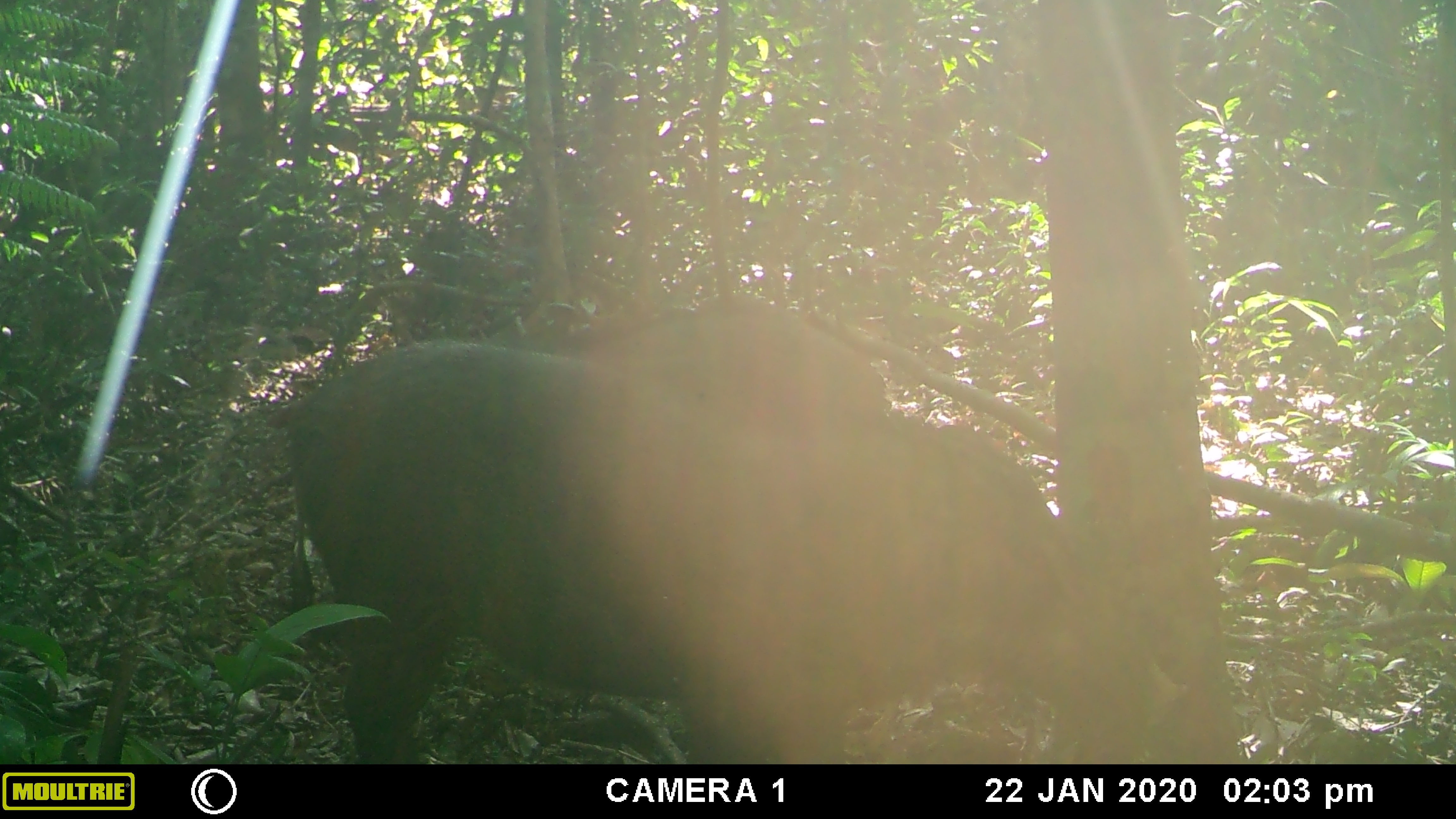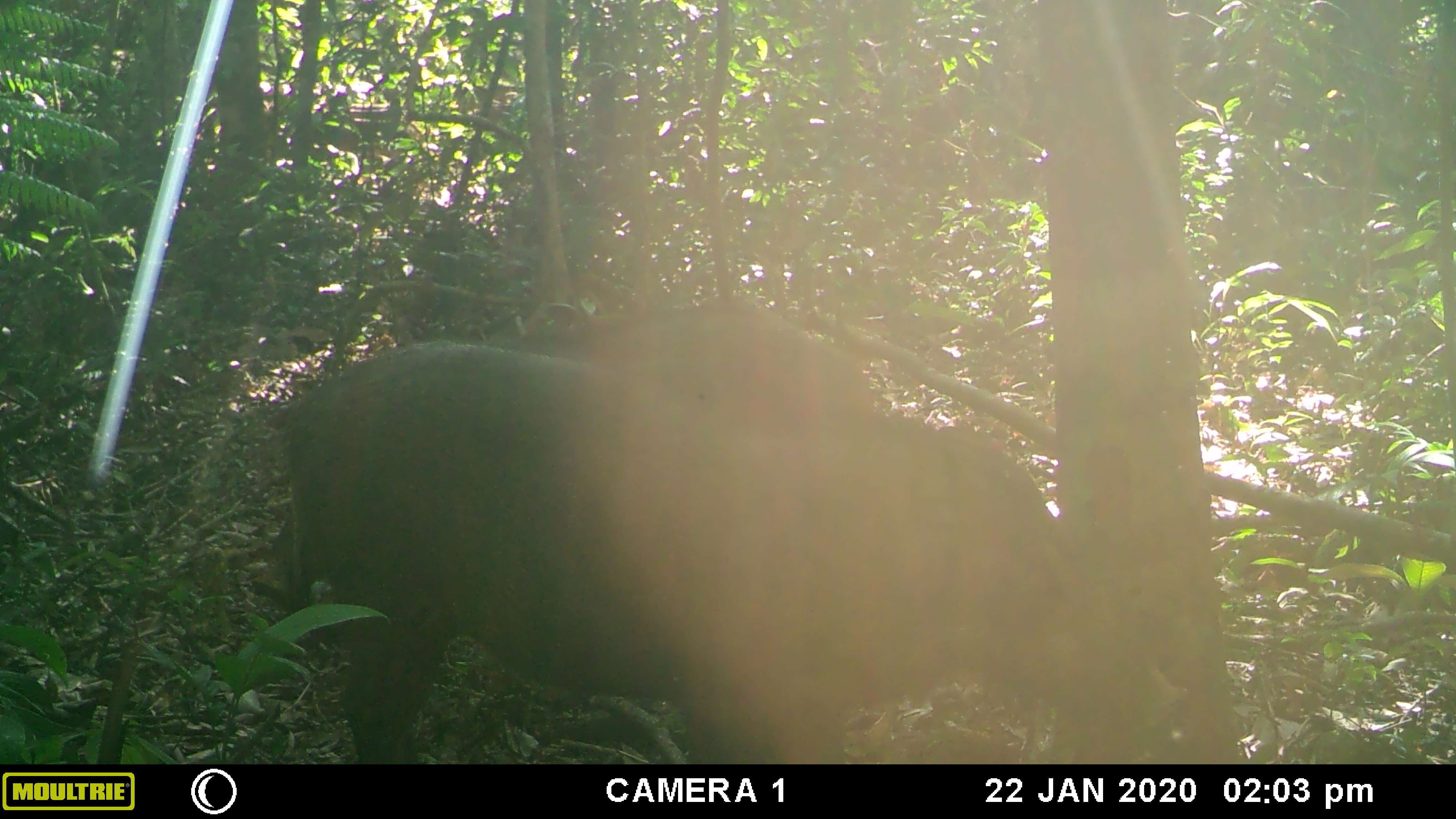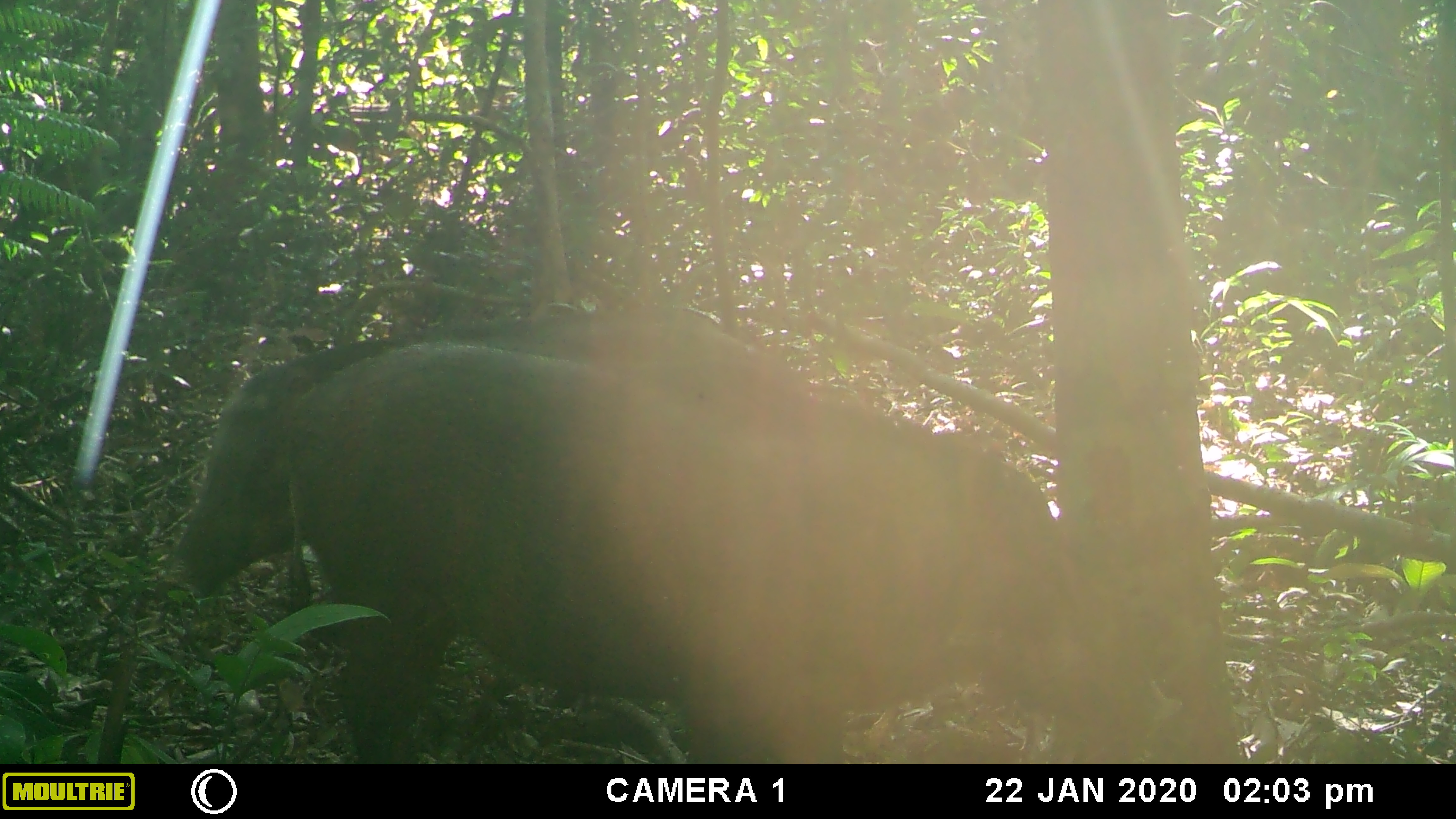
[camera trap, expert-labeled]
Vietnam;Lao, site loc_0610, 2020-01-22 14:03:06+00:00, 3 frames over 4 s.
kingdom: Animalia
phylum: Chordata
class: Mammalia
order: Artiodactyla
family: Suidae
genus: Sus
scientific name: Sus scrofa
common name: eurasian wild pig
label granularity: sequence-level